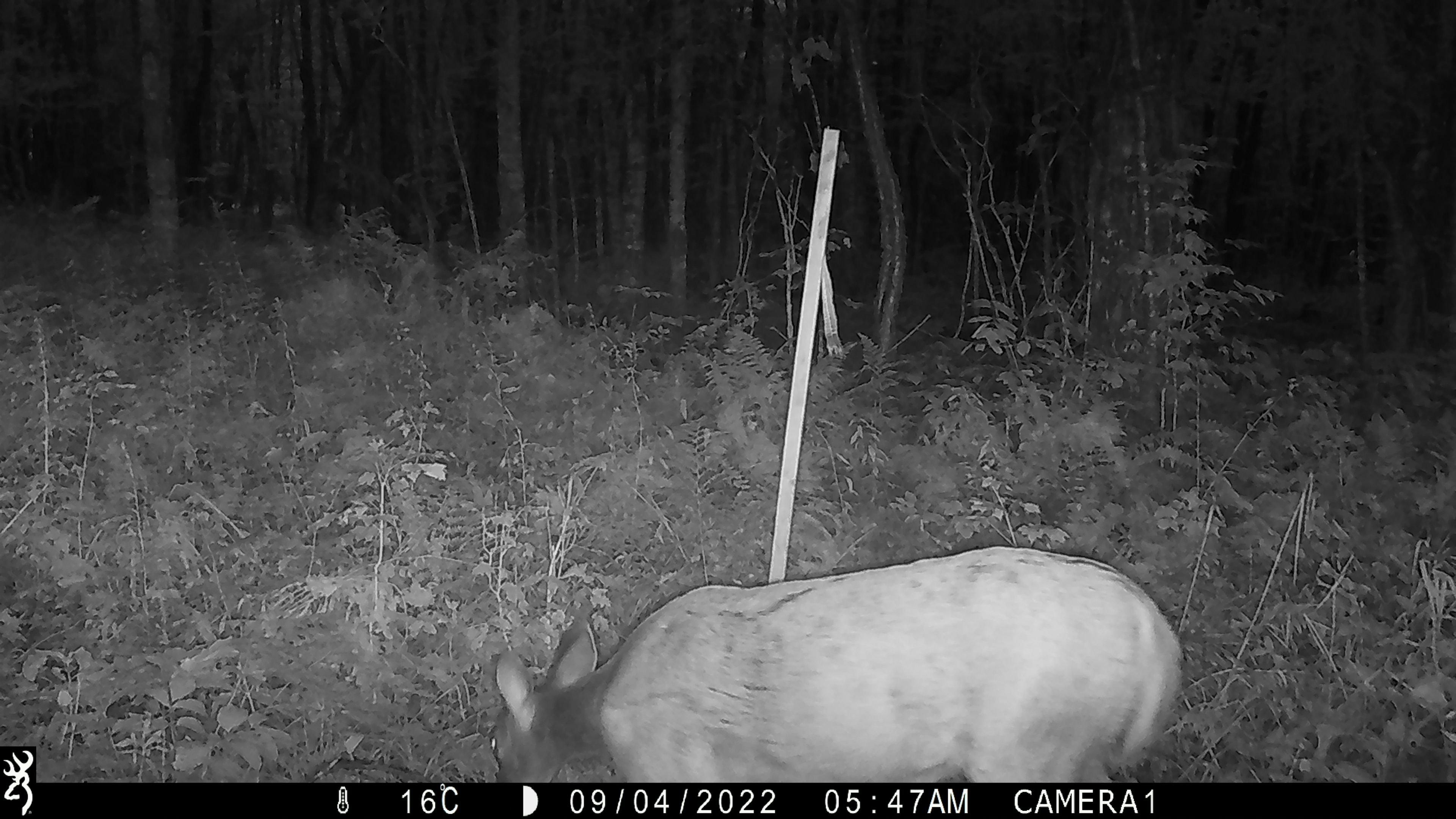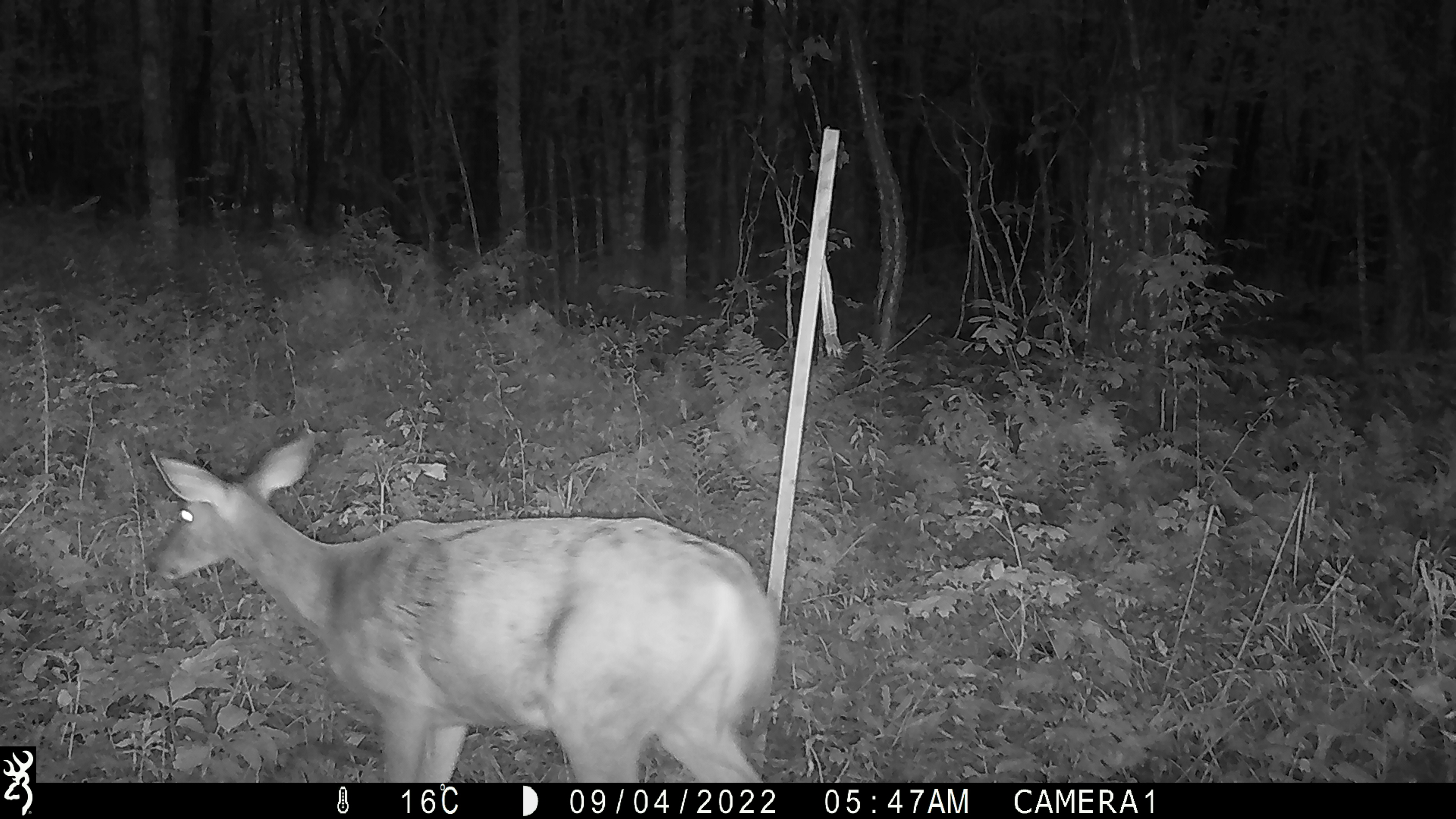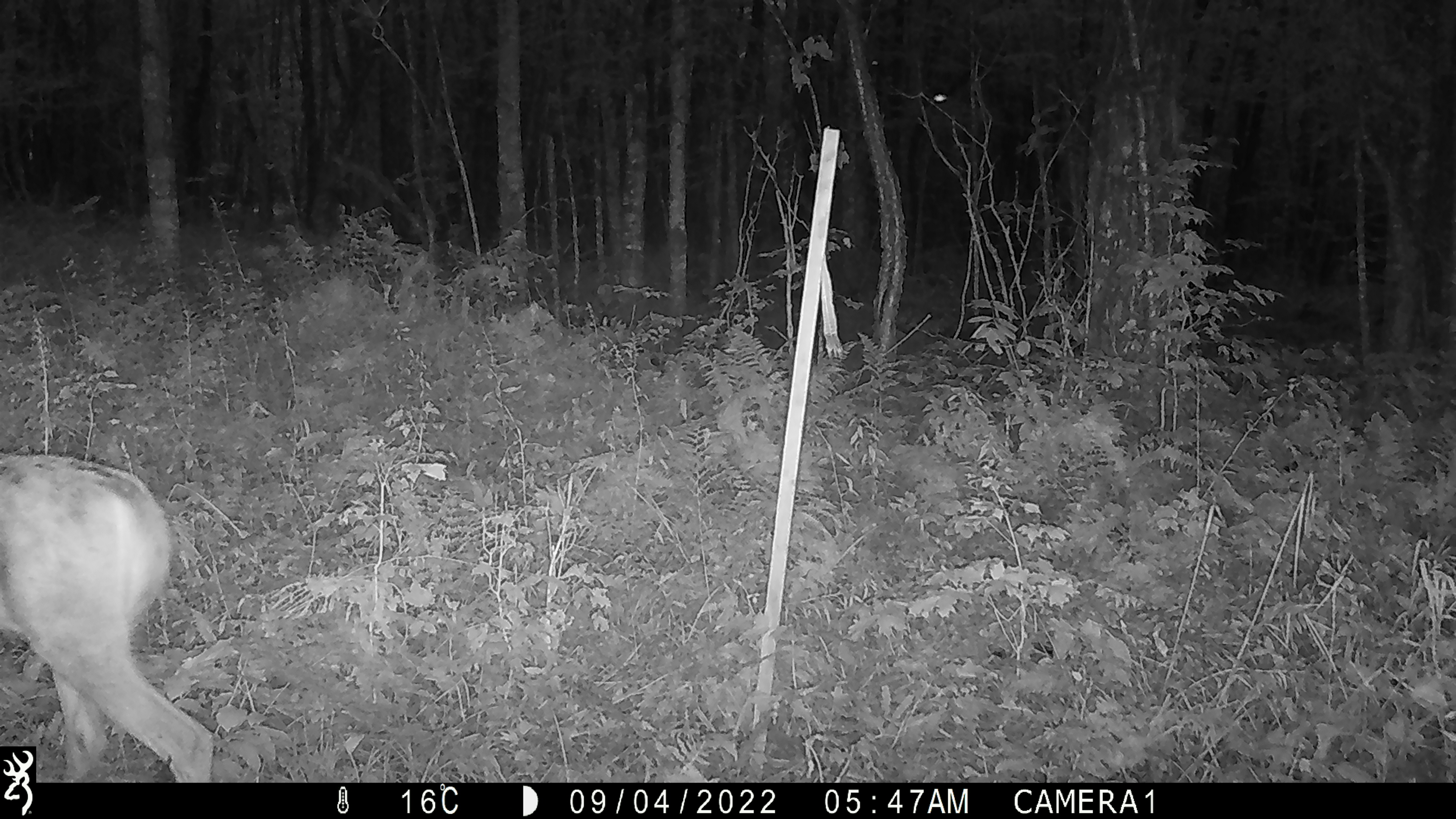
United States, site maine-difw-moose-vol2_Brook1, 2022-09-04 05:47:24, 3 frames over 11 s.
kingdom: Animalia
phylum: Chordata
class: Mammalia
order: Artiodactyla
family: Cervidae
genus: Odocoileus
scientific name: Odocoileus virginianus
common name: white-tailed deer